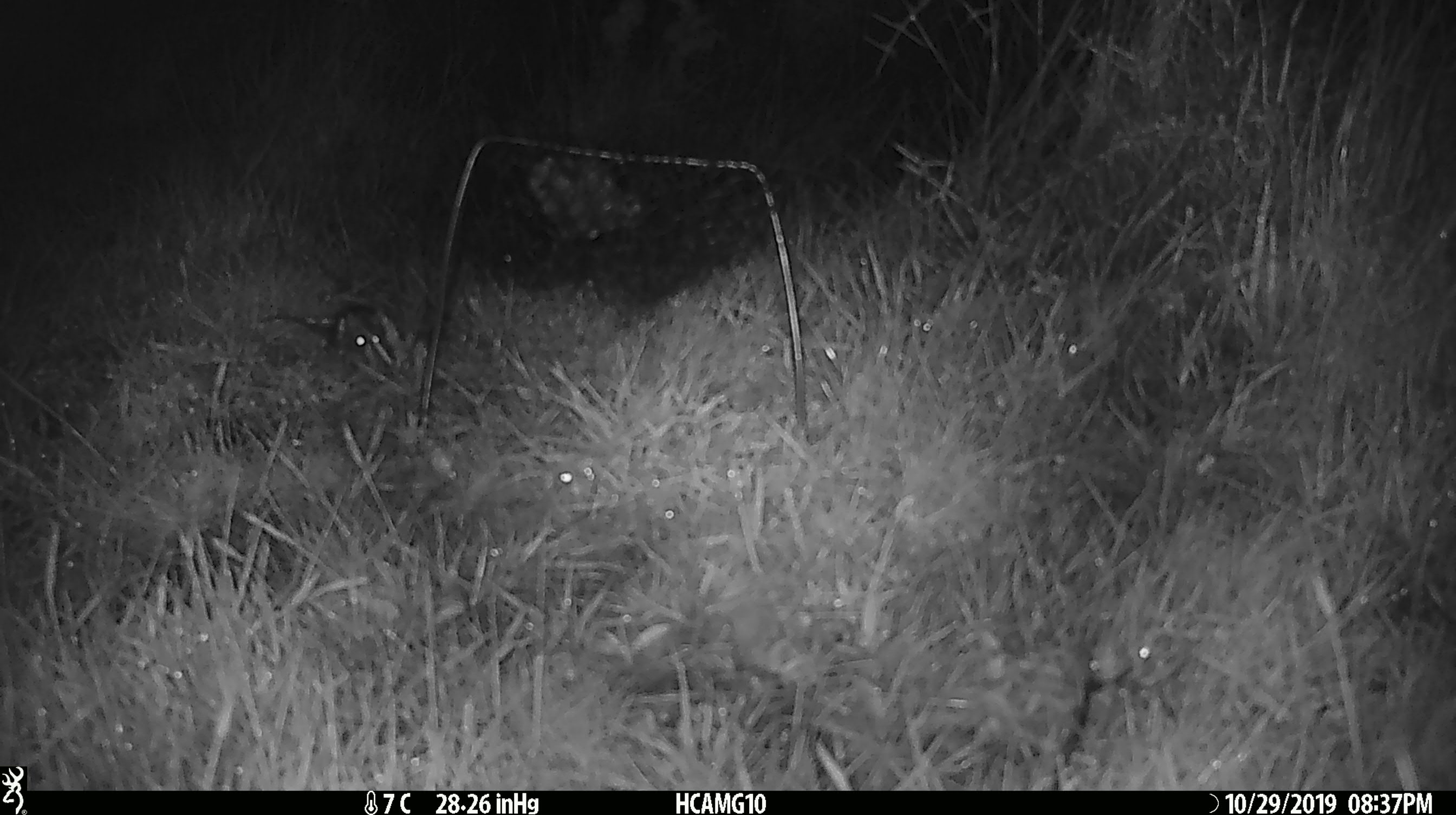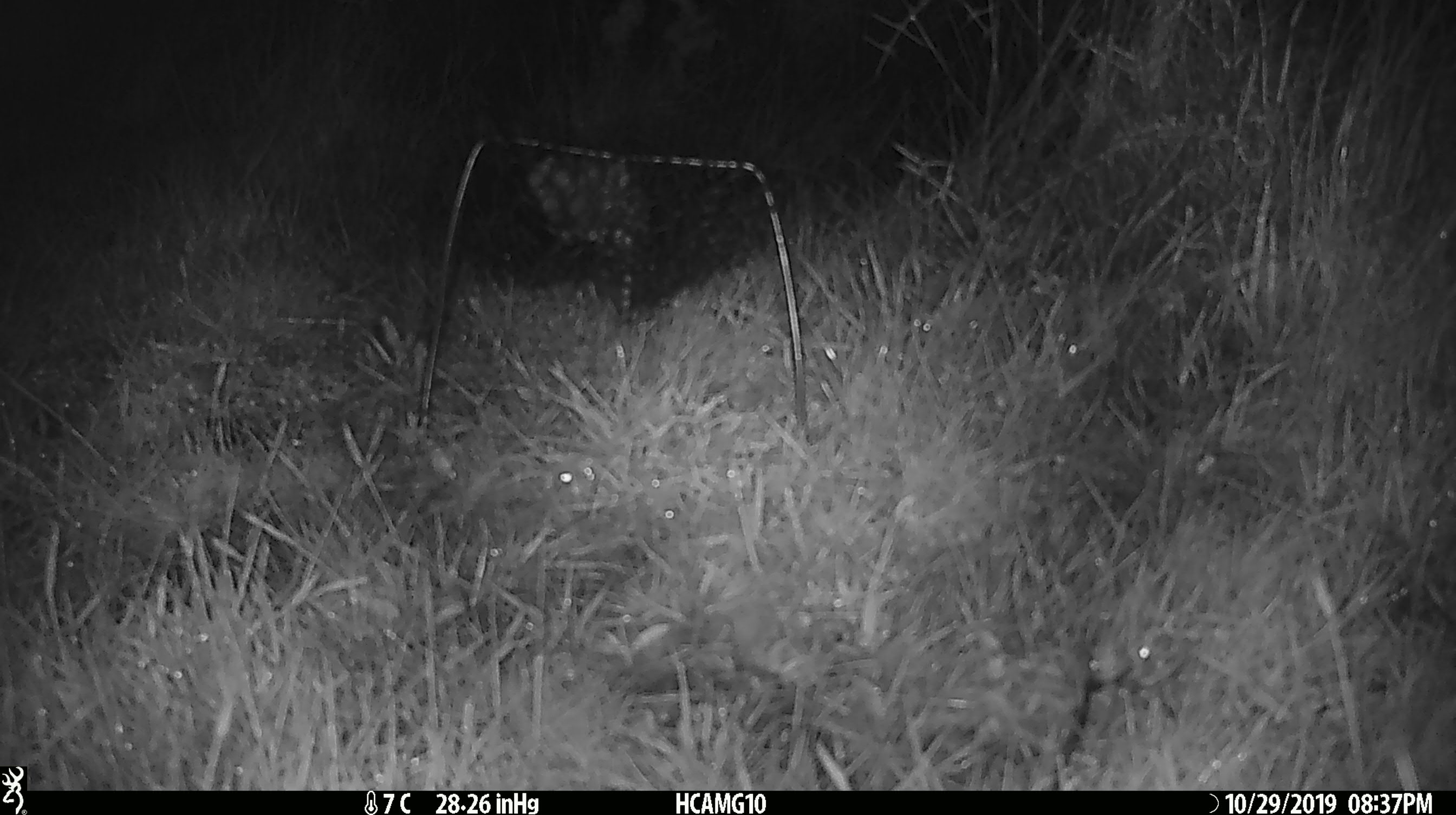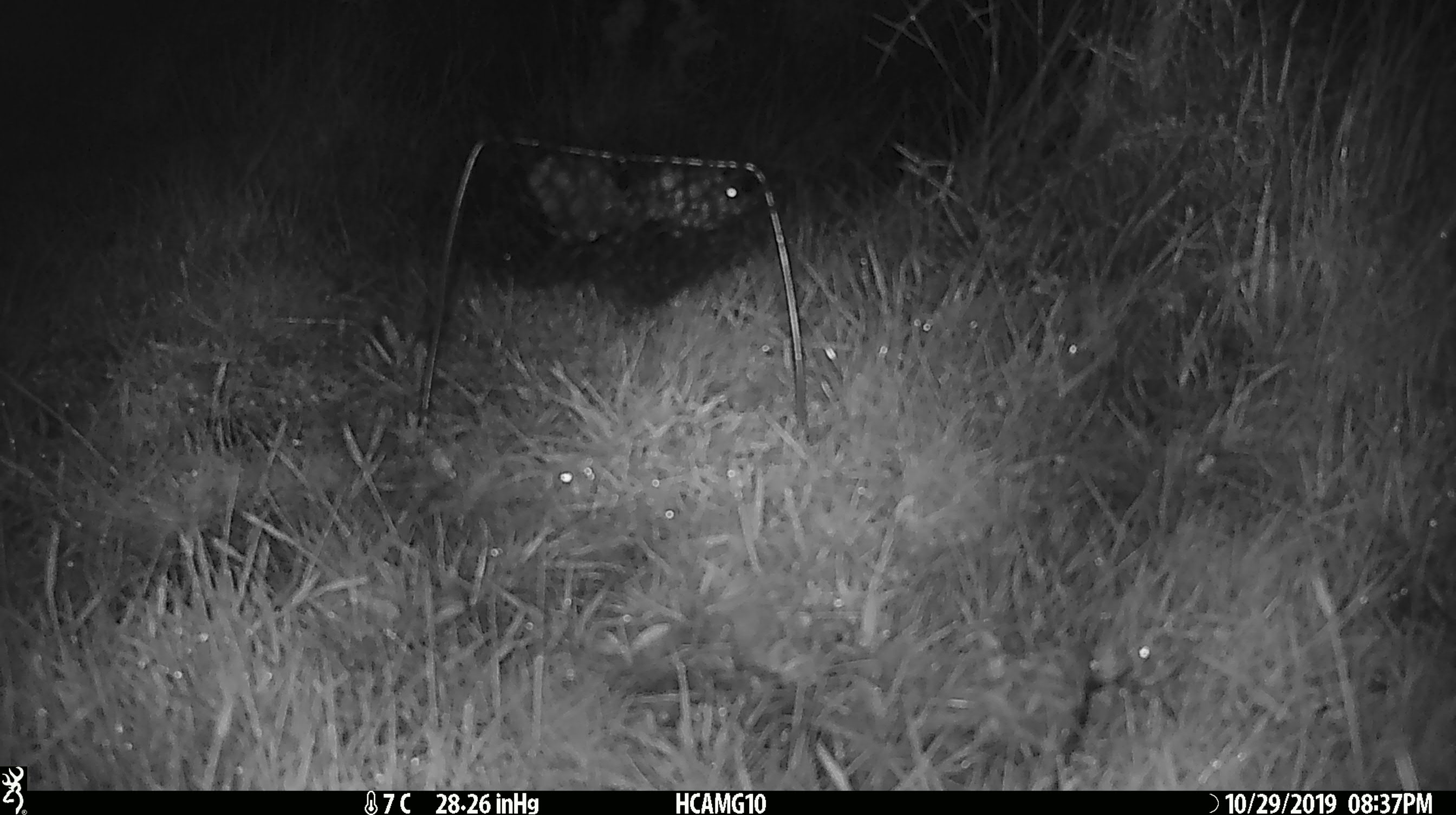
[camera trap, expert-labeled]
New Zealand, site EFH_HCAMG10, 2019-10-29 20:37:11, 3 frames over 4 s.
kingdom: Animalia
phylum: Chordata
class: Mammalia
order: Rodentia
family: Muridae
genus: Mus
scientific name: Mus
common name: mouse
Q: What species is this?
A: Mouse (Mus).